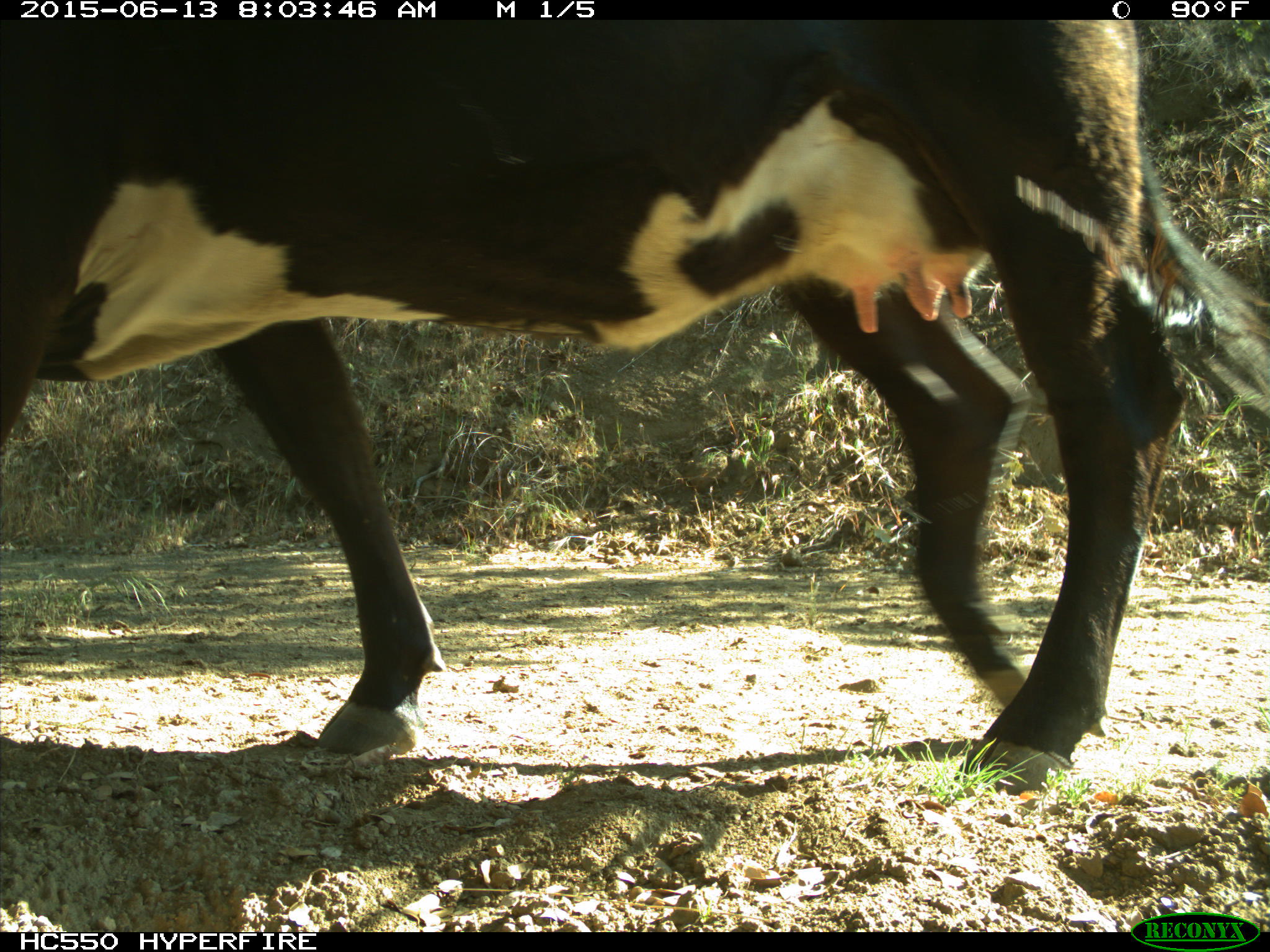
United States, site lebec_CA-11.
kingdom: Animalia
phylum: Chordata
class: Mammalia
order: Artiodactyla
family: Bovidae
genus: Bos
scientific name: Bos taurus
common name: domestic cow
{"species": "Bos taurus (domestic cow)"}